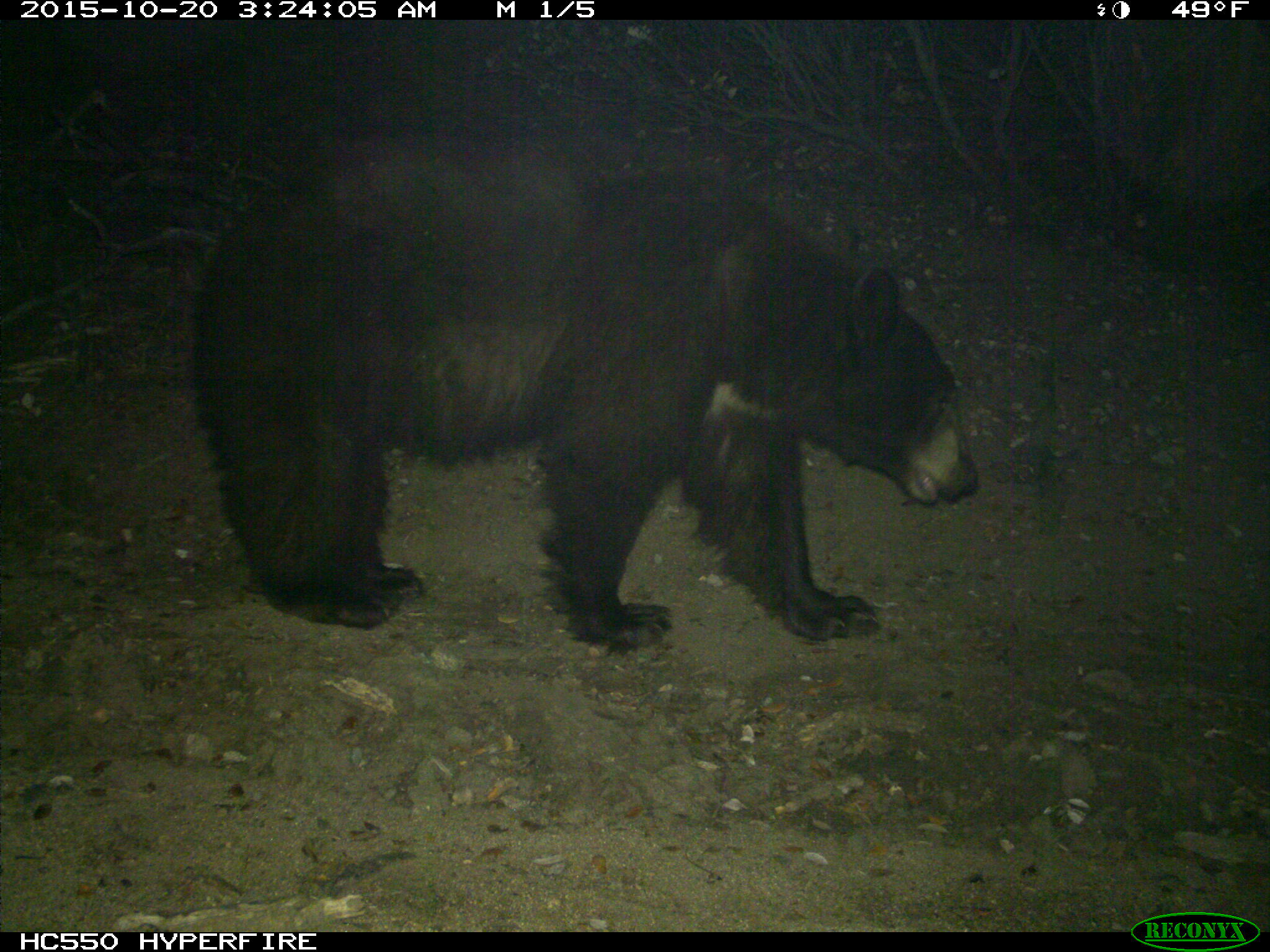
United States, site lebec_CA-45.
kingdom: Animalia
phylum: Chordata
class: Mammalia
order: Carnivora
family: Ursidae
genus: Ursus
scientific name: Ursus americanus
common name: american black bear